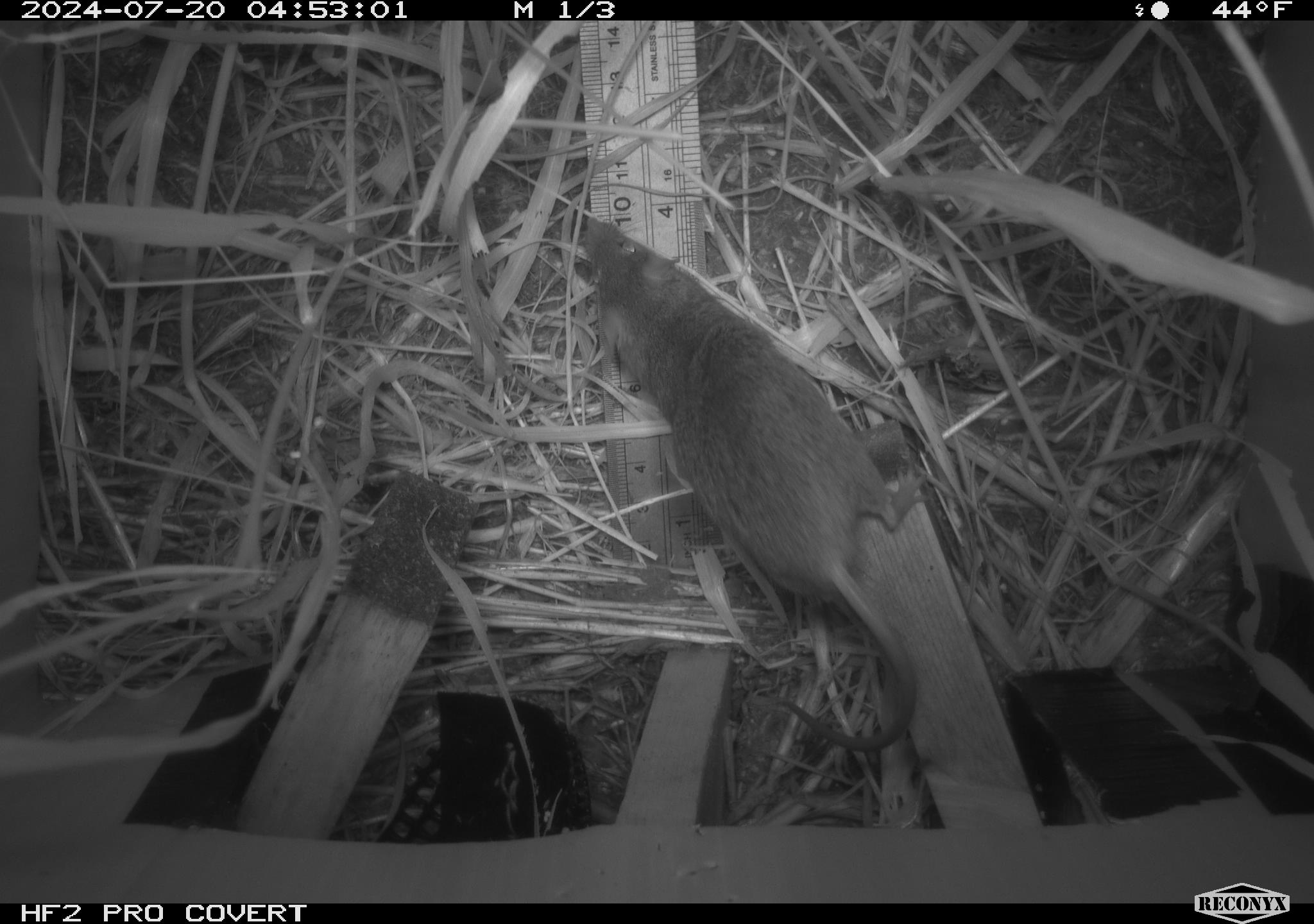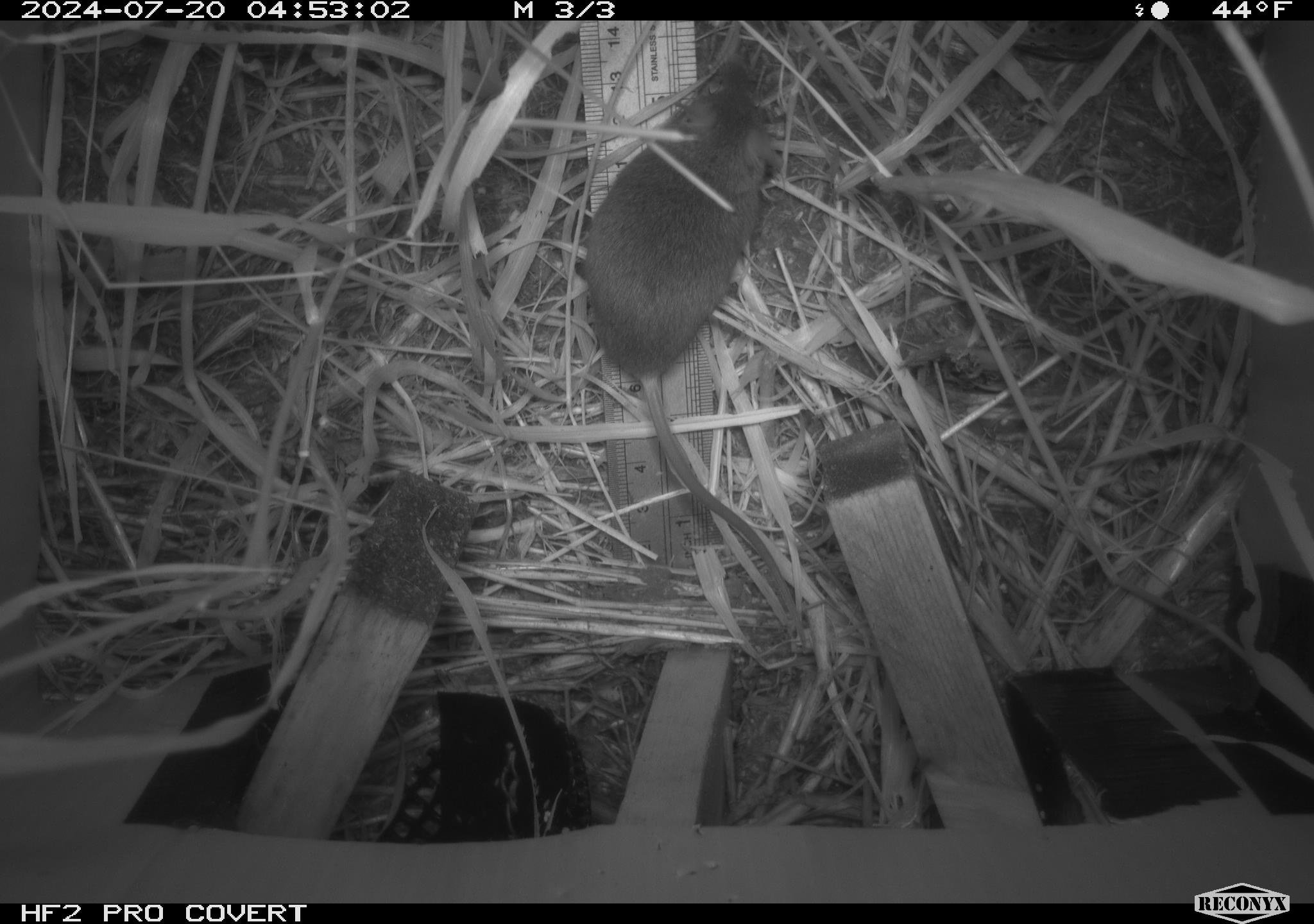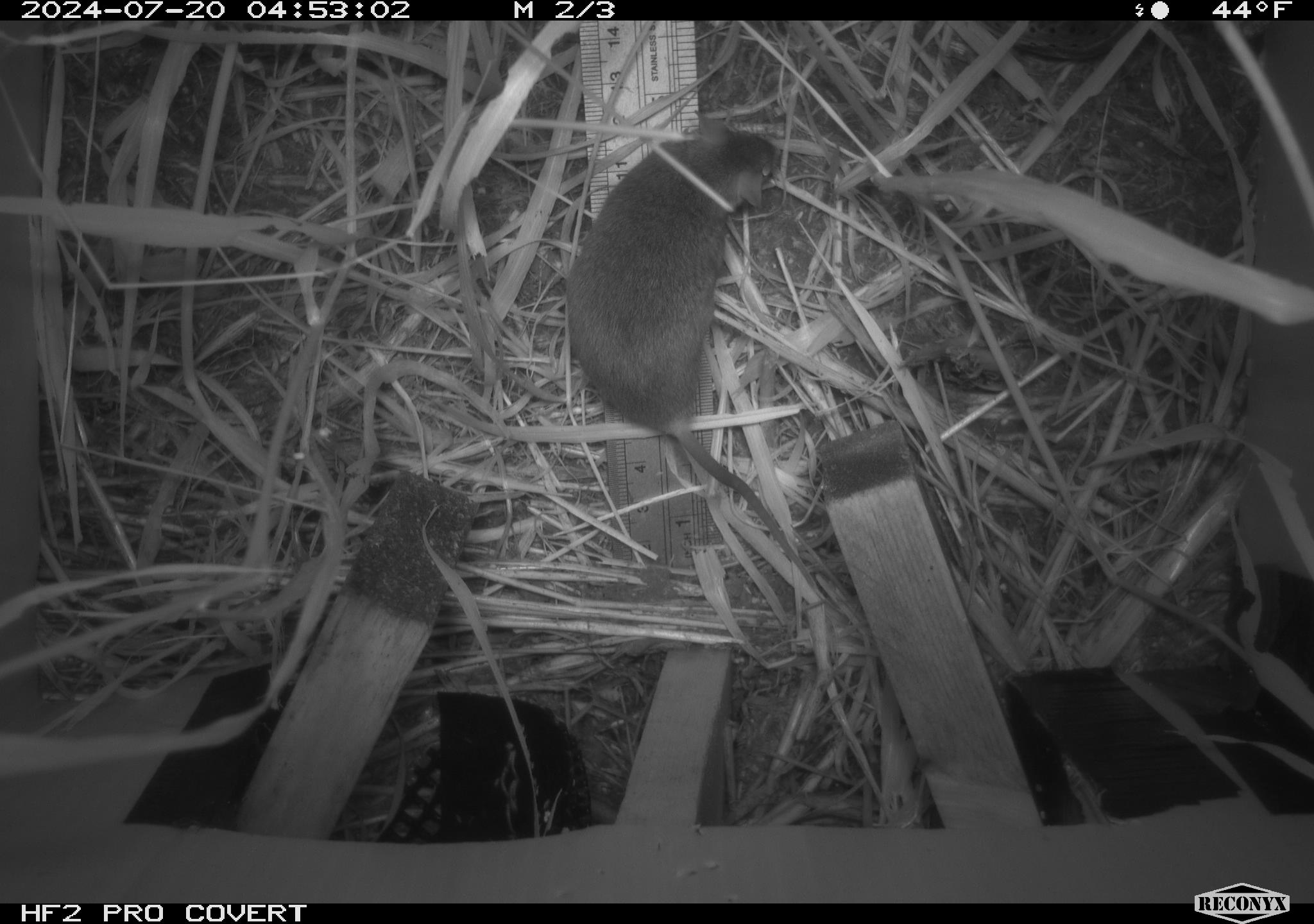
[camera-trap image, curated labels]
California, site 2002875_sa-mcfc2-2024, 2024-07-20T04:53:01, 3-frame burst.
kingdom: Animalia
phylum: Chordata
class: Mammalia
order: Rodentia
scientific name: Rodentia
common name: rodent